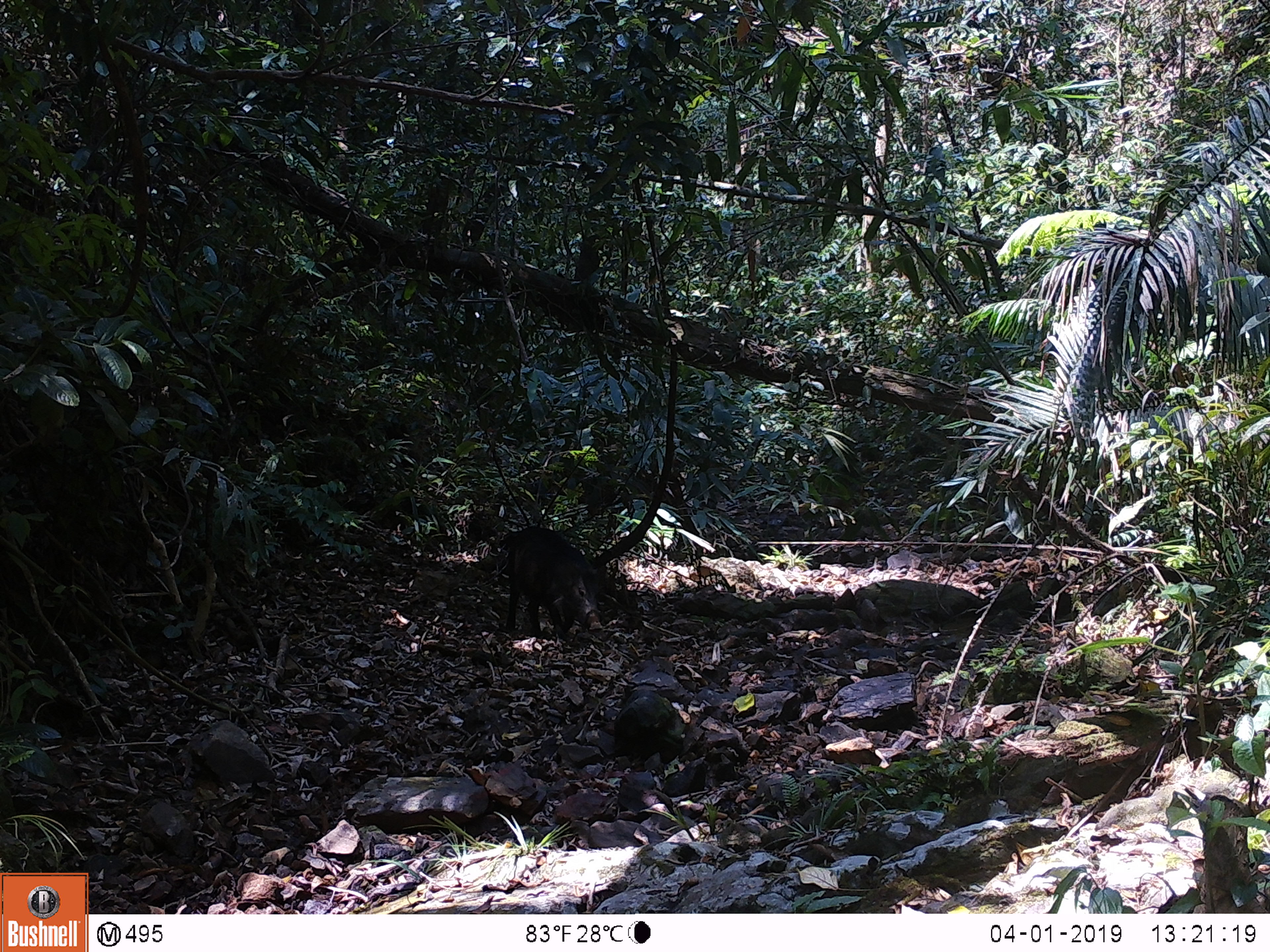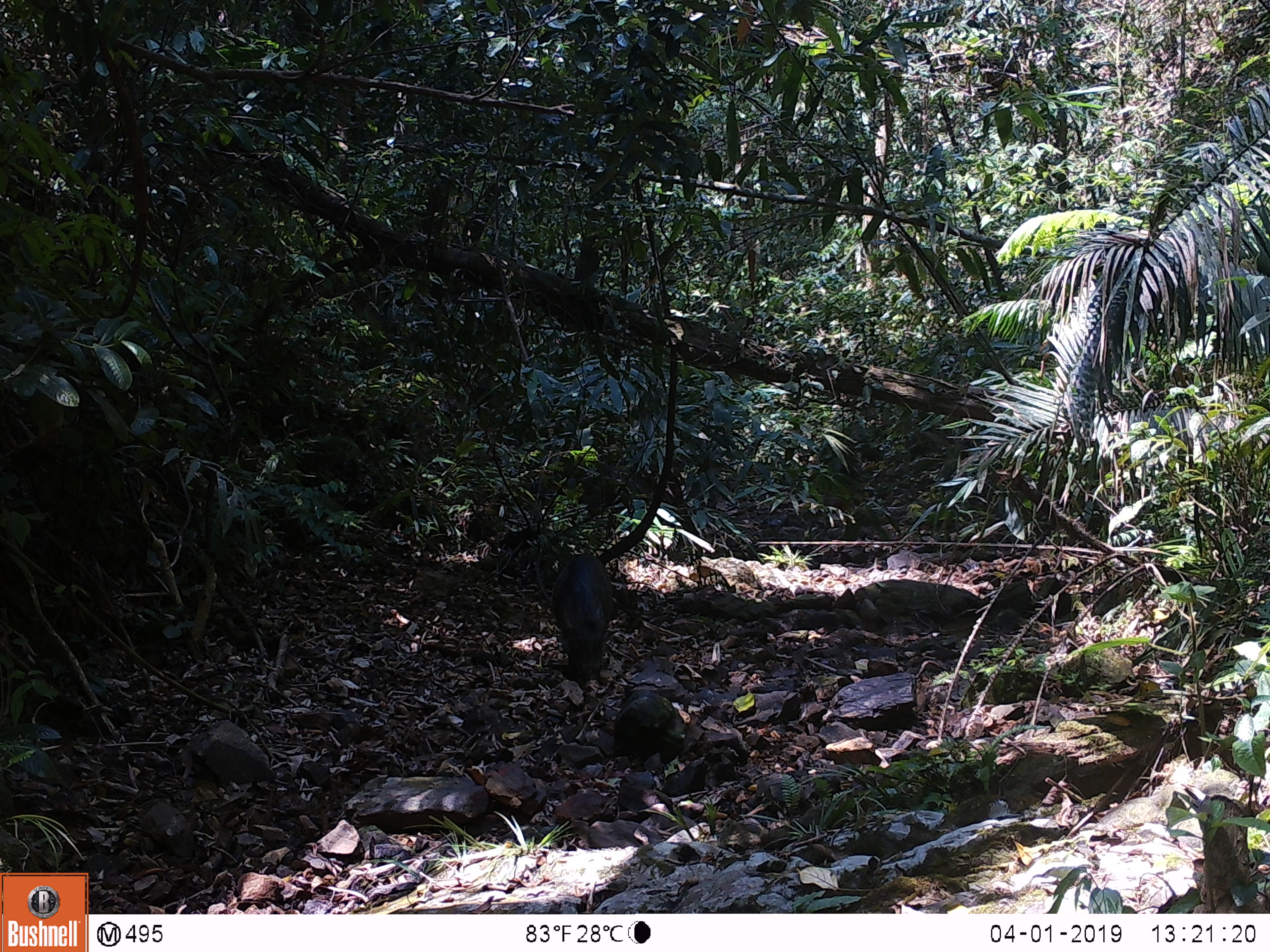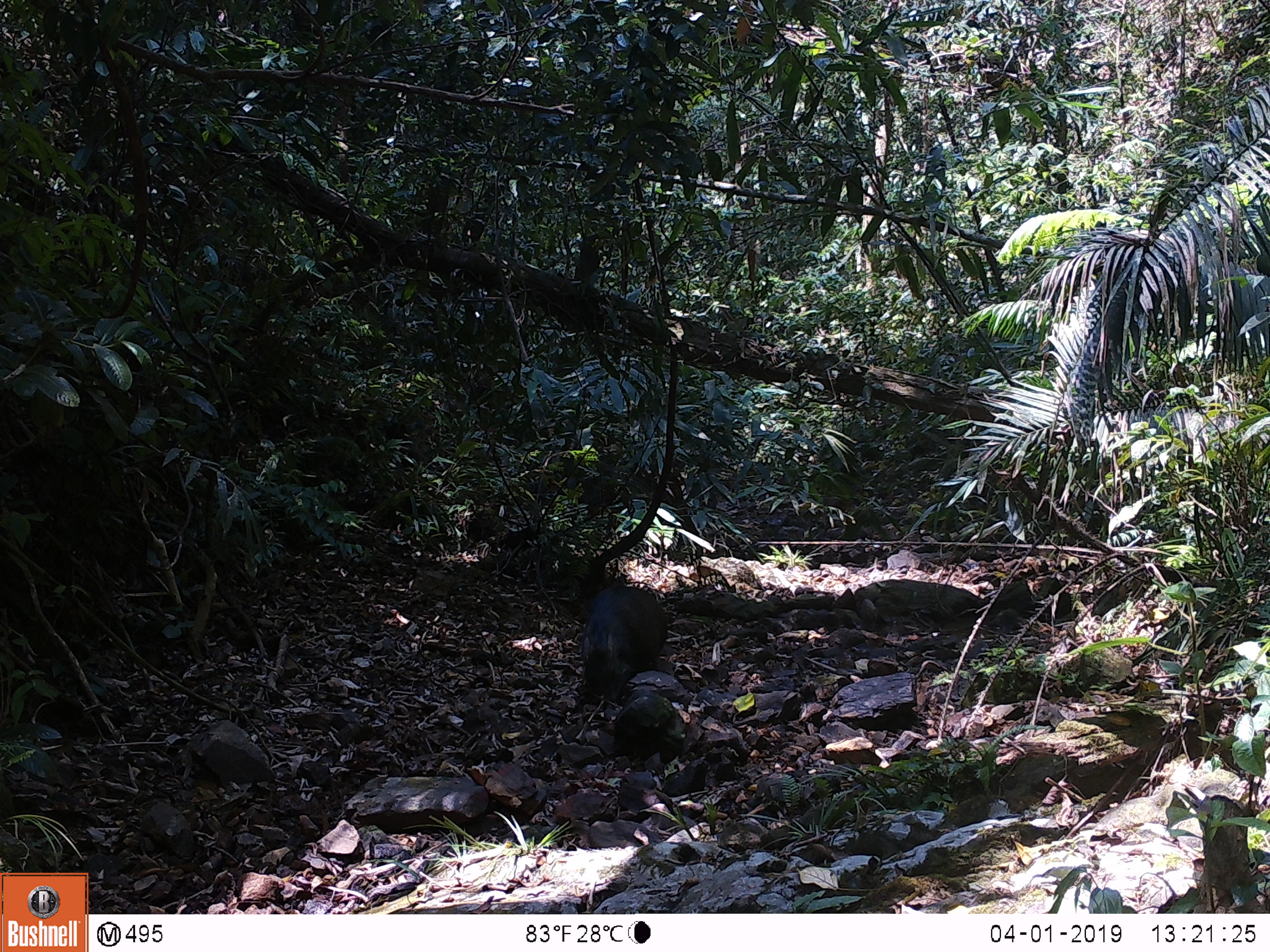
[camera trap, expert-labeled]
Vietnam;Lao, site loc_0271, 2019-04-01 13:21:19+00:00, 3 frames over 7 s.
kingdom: Animalia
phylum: Chordata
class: Mammalia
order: Artiodactyla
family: Suidae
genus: Sus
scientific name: Sus scrofa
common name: eurasian wild pig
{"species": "eurasian wild pig (Sus scrofa)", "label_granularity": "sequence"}